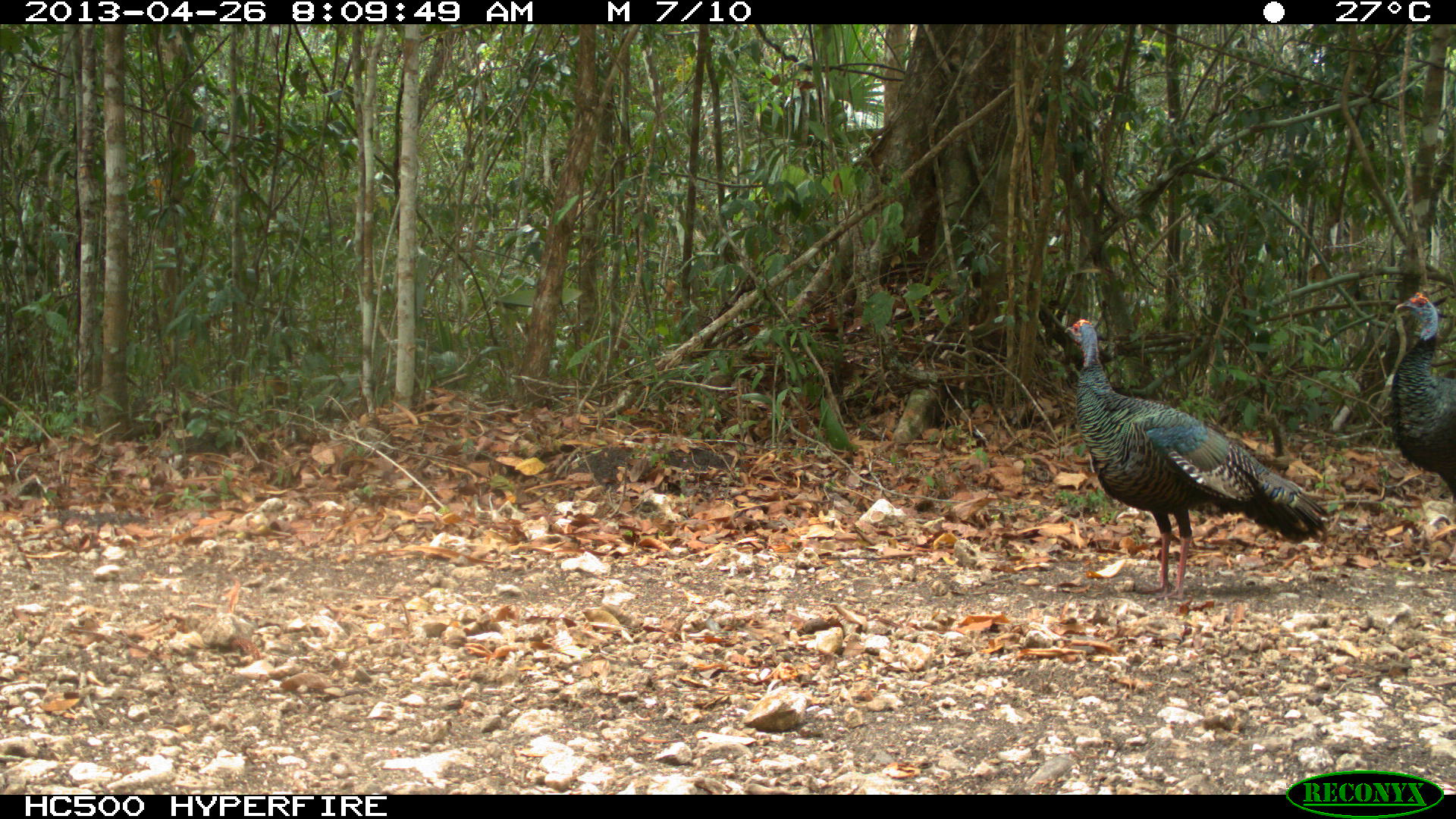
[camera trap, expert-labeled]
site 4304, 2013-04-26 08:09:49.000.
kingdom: Animalia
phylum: Chordata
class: Aves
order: Galliformes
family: Phasianidae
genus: Meleagris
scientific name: Meleagris ocellata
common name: ocellated turkey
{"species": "Meleagris ocellata (ocellated turkey)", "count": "3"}